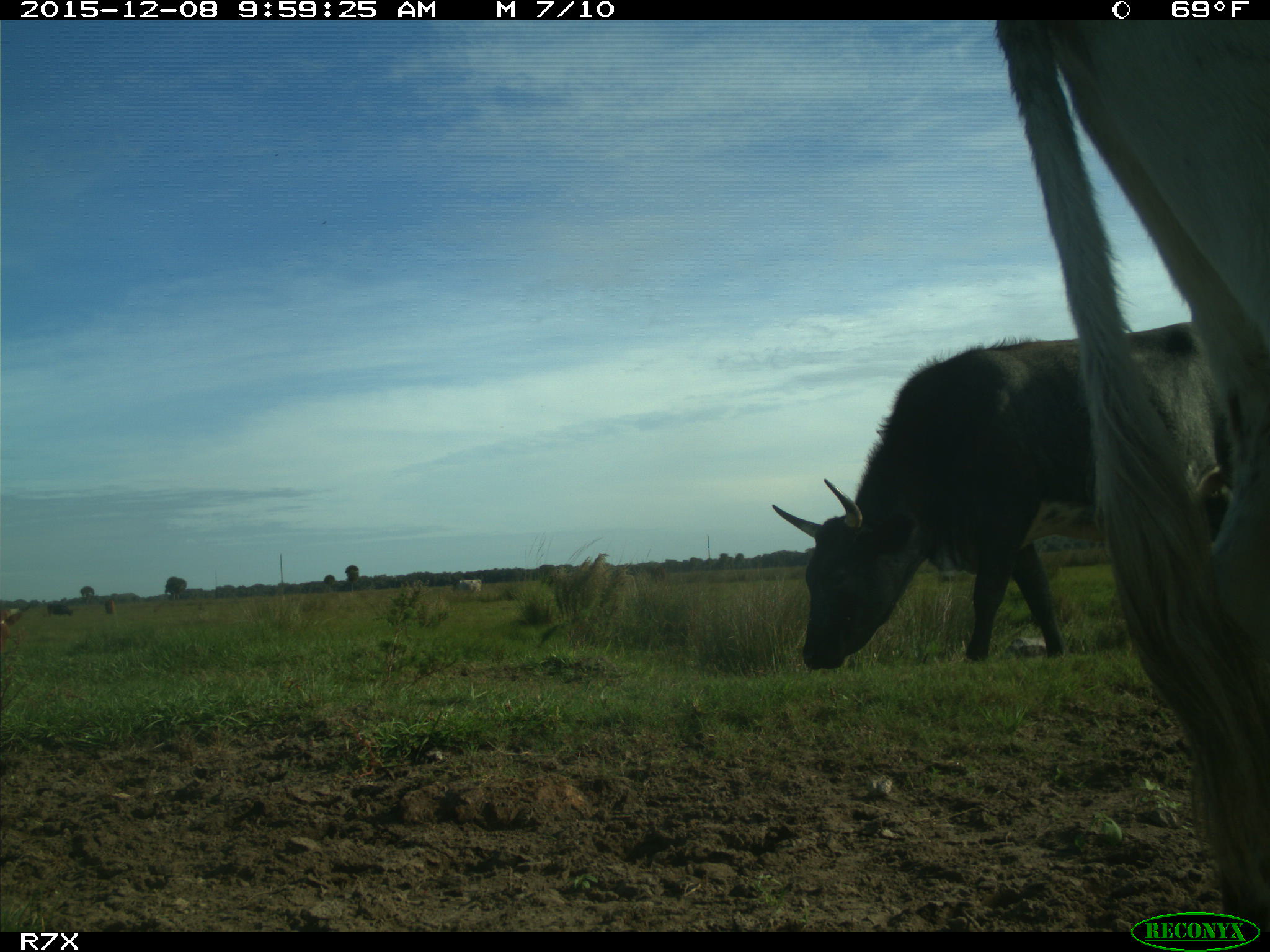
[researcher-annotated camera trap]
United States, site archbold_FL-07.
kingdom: Animalia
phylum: Chordata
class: Mammalia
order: Artiodactyla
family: Bovidae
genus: Bos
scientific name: Bos taurus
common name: domestic cow